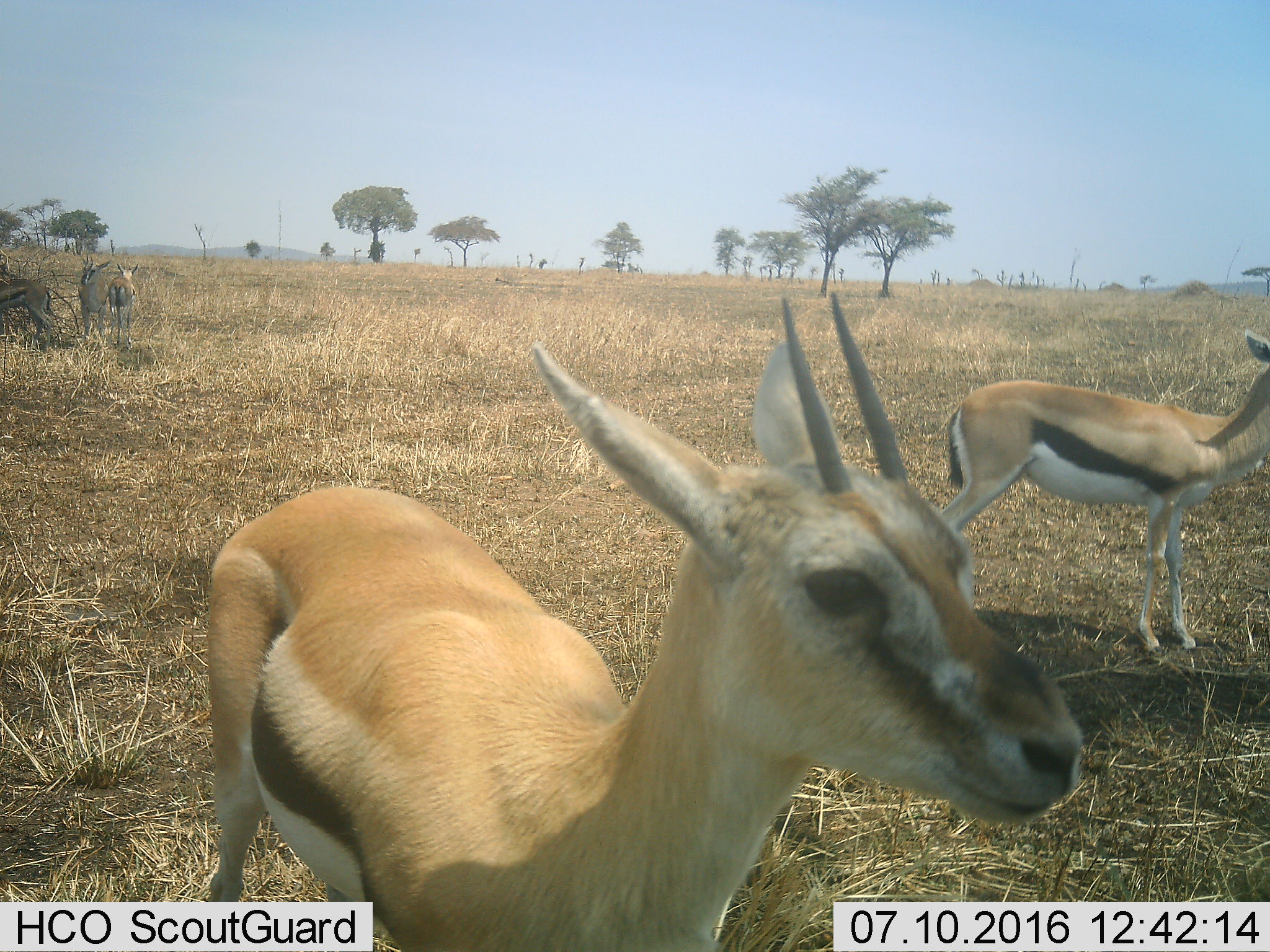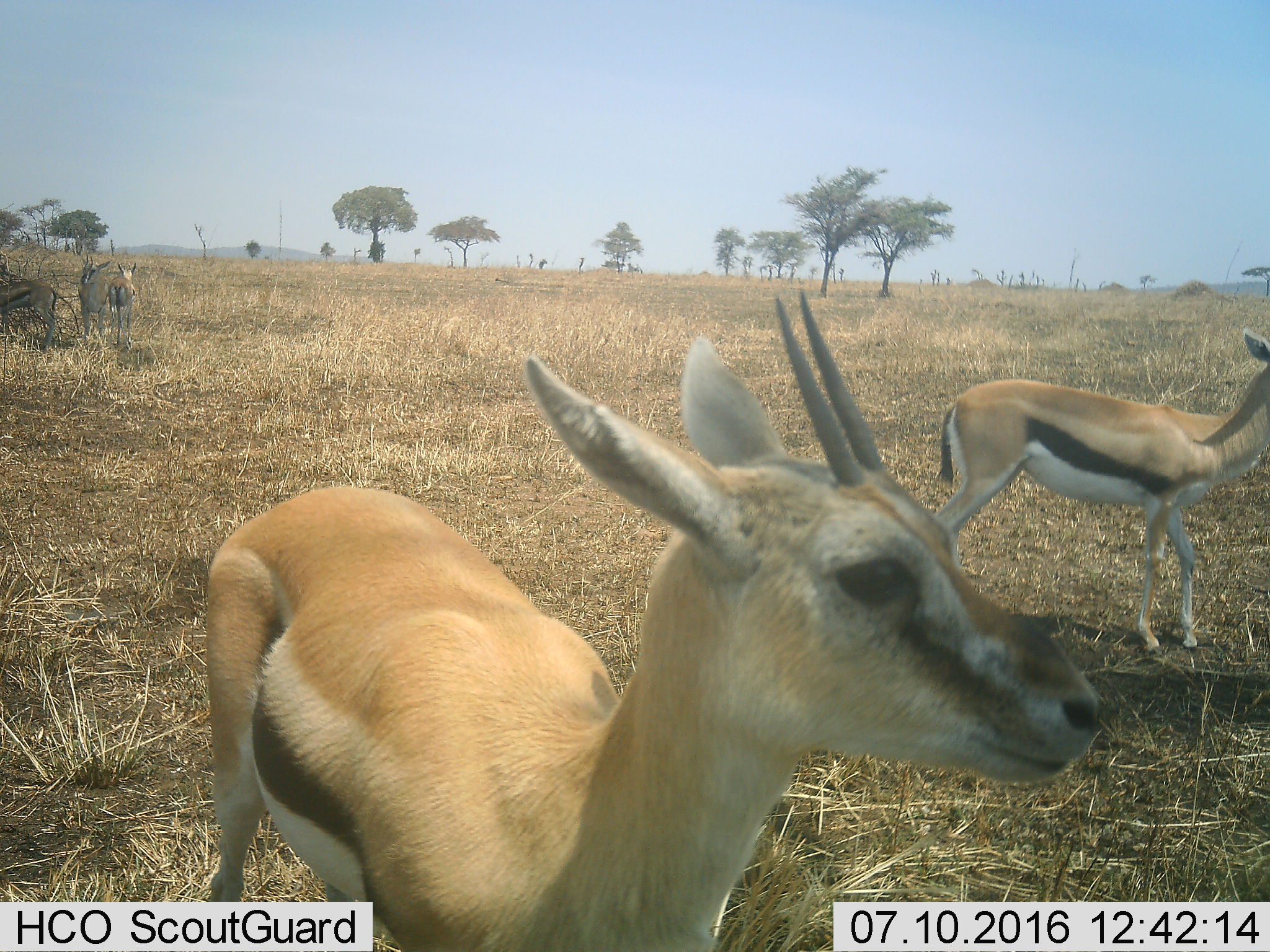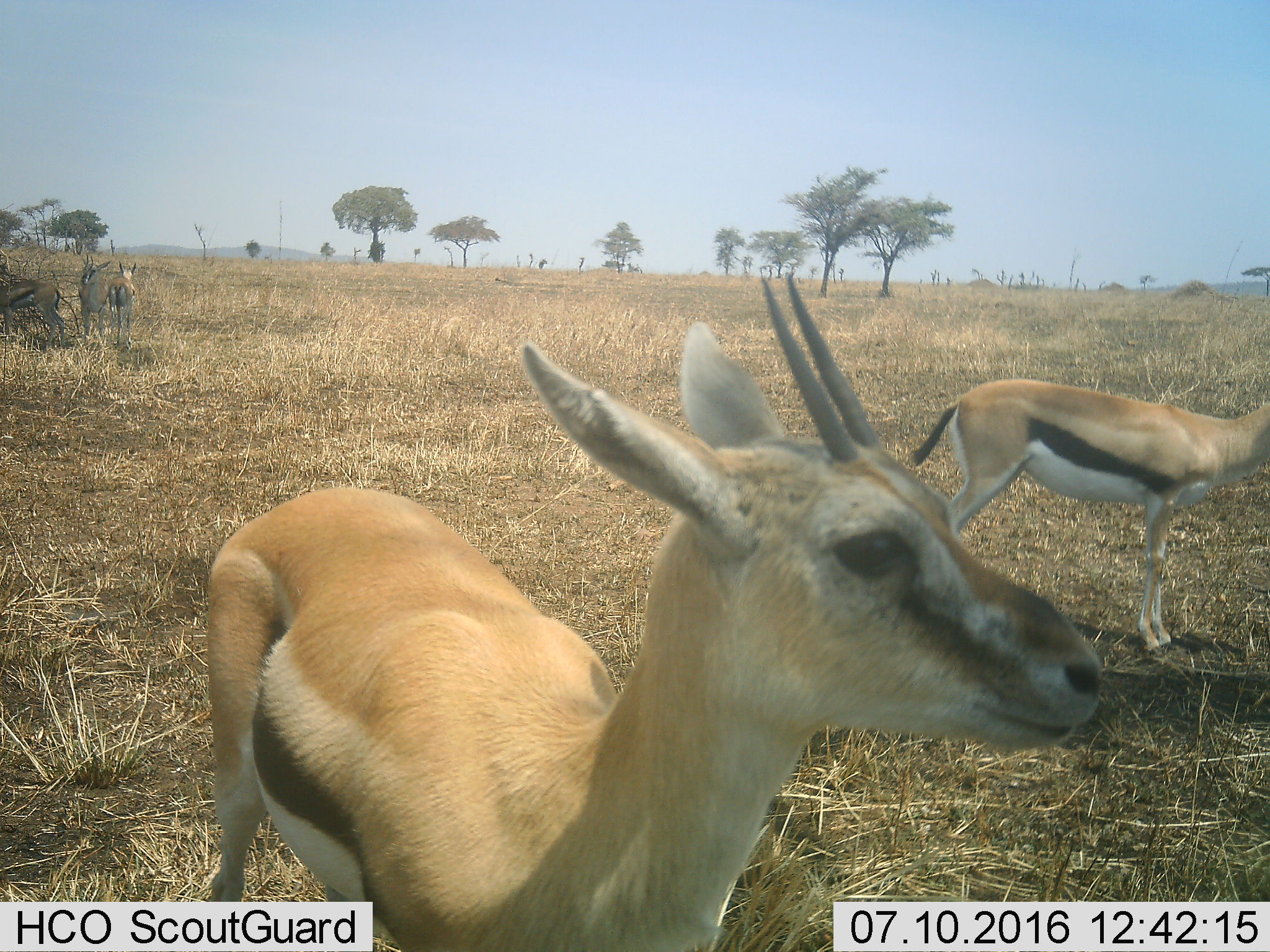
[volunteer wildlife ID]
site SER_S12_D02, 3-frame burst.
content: unidentified animal